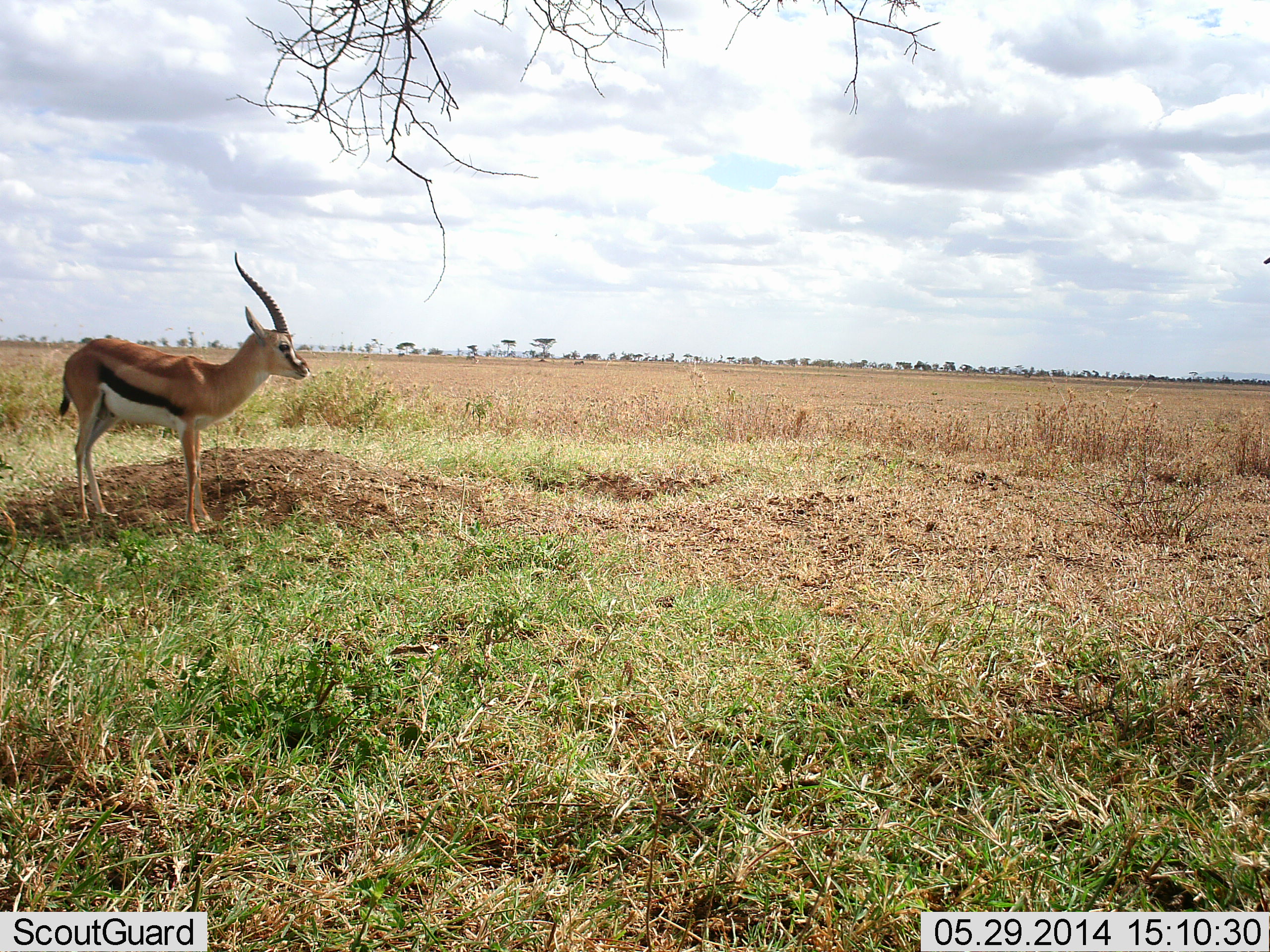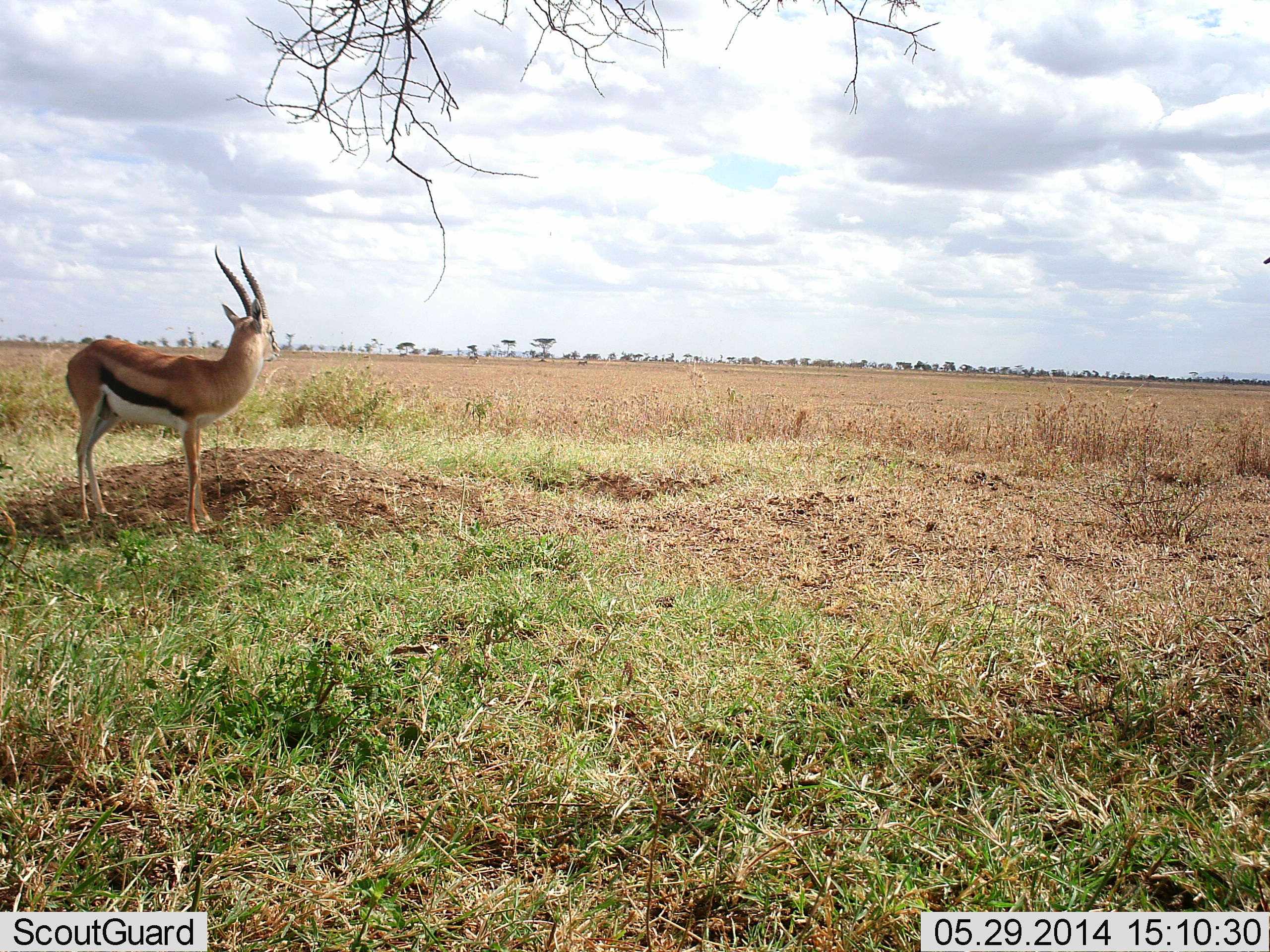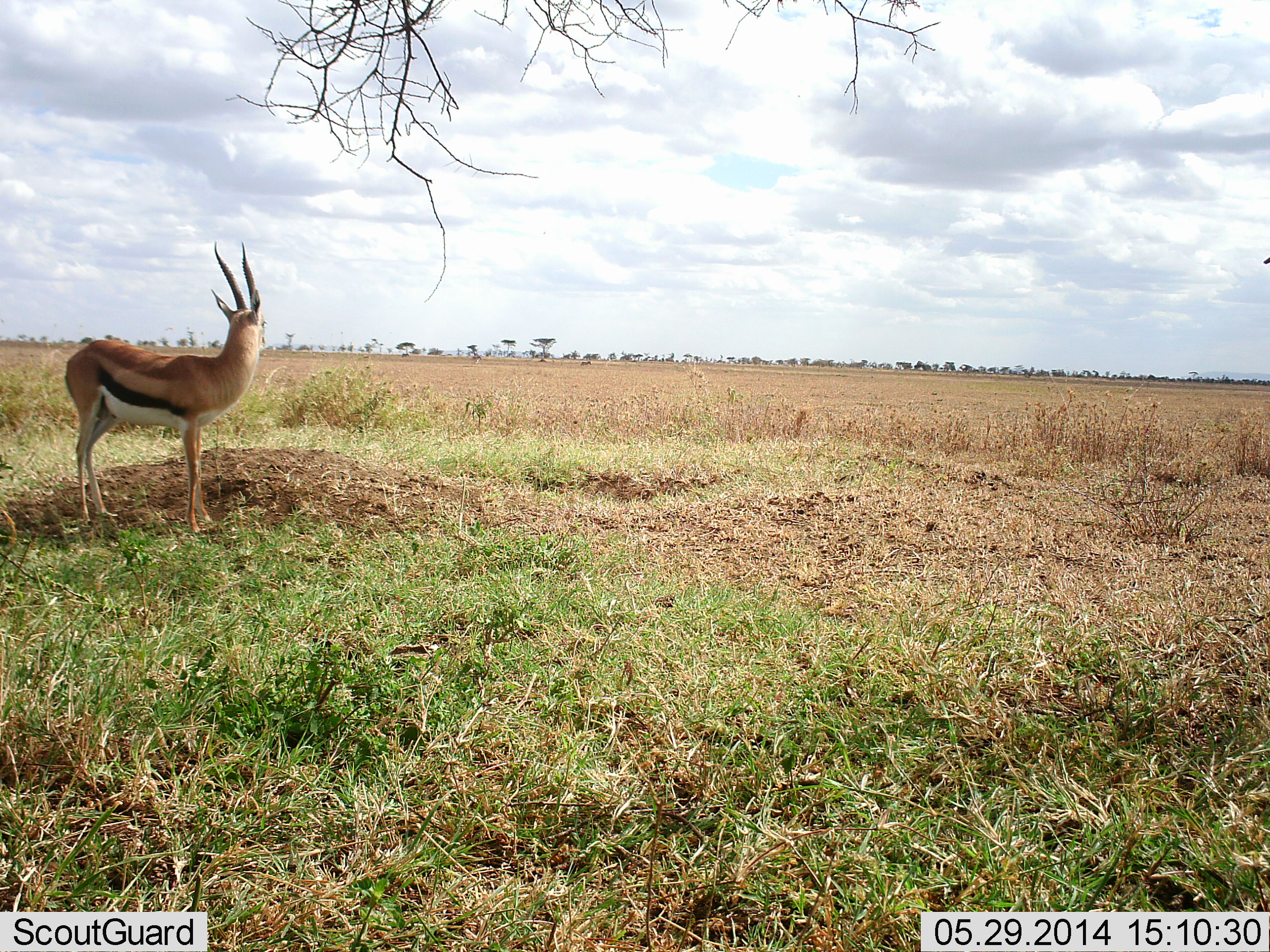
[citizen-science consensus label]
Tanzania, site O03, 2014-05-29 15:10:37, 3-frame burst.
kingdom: Animalia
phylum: Chordata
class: Mammalia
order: Artiodactyla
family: Bovidae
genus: Eudorcas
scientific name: Eudorcas thomsonii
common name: thomson's gazelle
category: gazellethomsons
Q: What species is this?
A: Gazellethomsons (thomson's gazelle) (Eudorcas thomsonii).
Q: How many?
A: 1.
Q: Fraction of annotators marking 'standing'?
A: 100%.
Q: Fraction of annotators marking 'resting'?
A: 10%.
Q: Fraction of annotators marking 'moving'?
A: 0%.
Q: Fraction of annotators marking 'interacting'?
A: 0%.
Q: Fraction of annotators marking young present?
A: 0%.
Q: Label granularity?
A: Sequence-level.